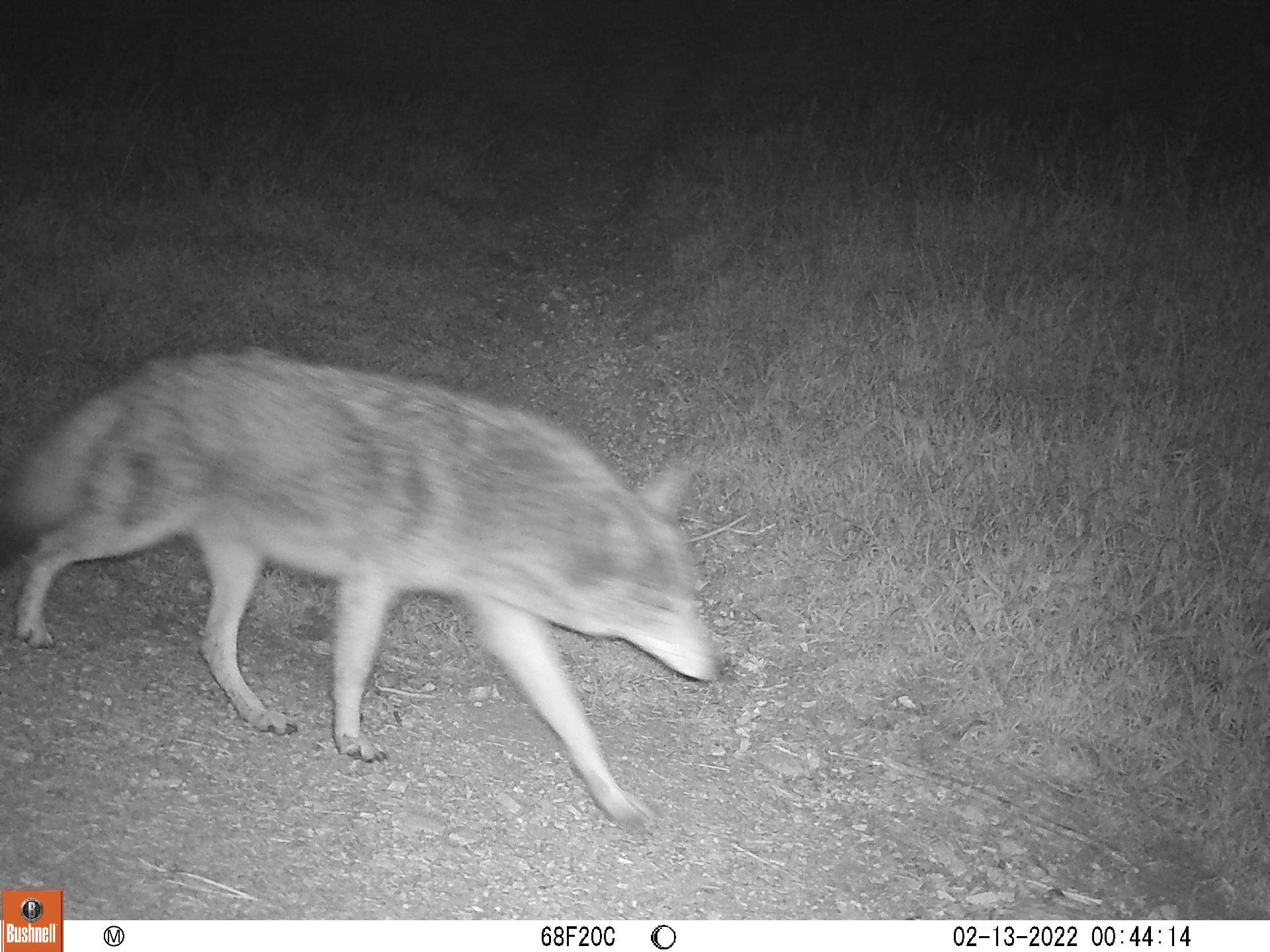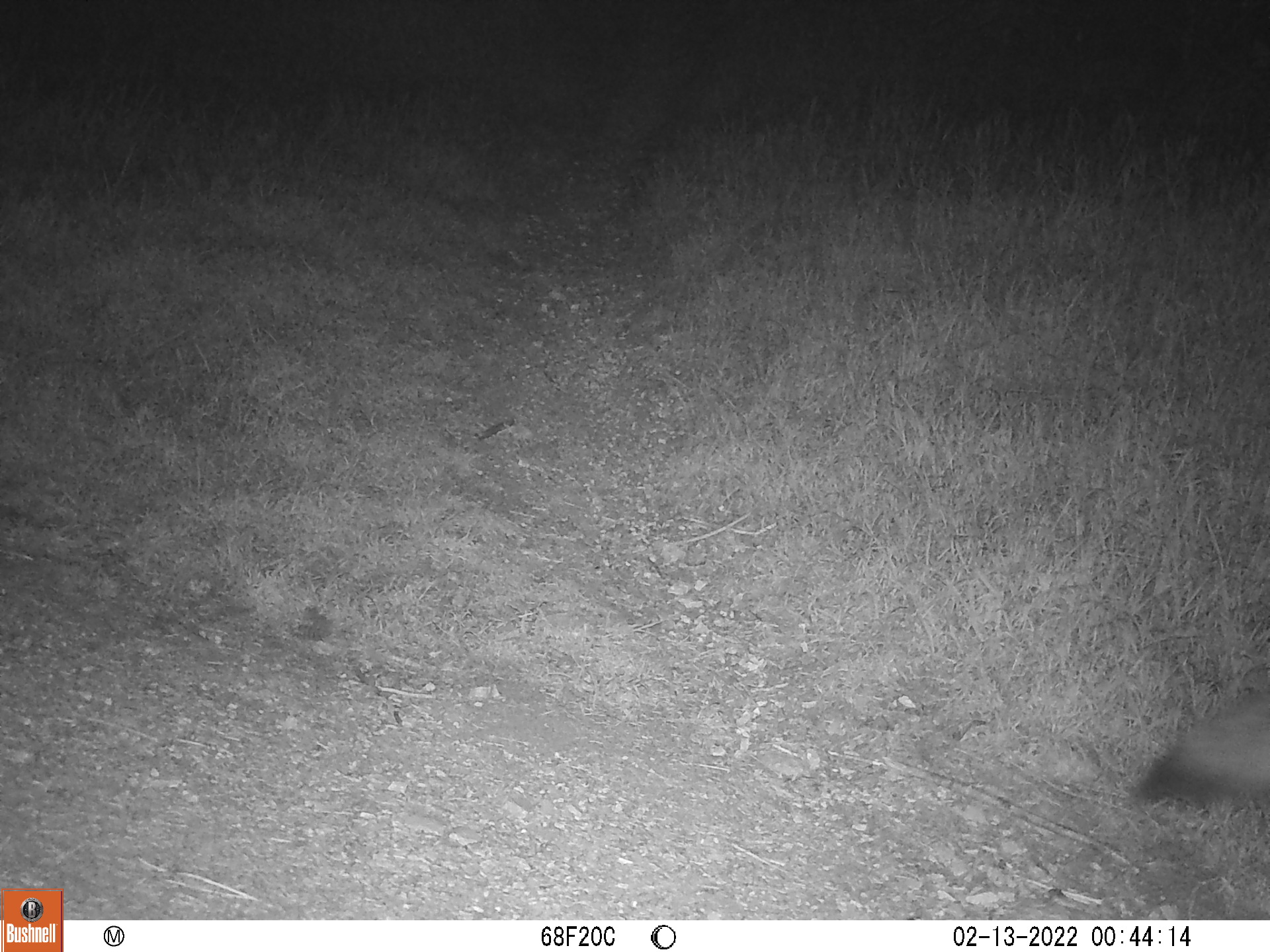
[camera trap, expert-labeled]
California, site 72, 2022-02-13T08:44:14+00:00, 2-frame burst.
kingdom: Animalia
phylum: Chordata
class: Mammalia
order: Carnivora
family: Canidae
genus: Canis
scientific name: Canis latrans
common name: coyote